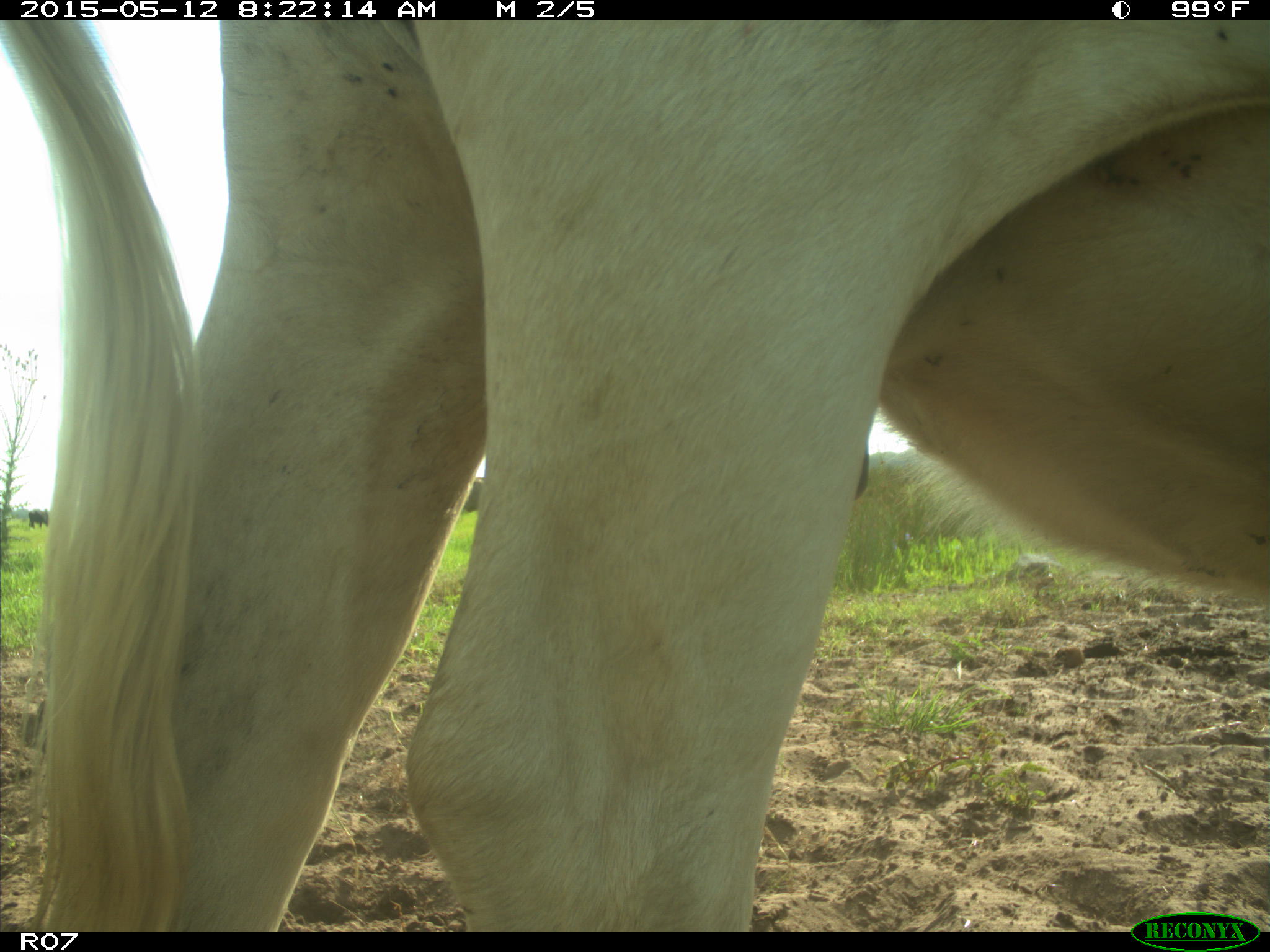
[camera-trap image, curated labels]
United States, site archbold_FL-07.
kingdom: Animalia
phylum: Chordata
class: Mammalia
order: Artiodactyla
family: Bovidae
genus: Bos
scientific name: Bos taurus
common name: domestic cow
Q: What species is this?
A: Bos taurus (domestic cow).